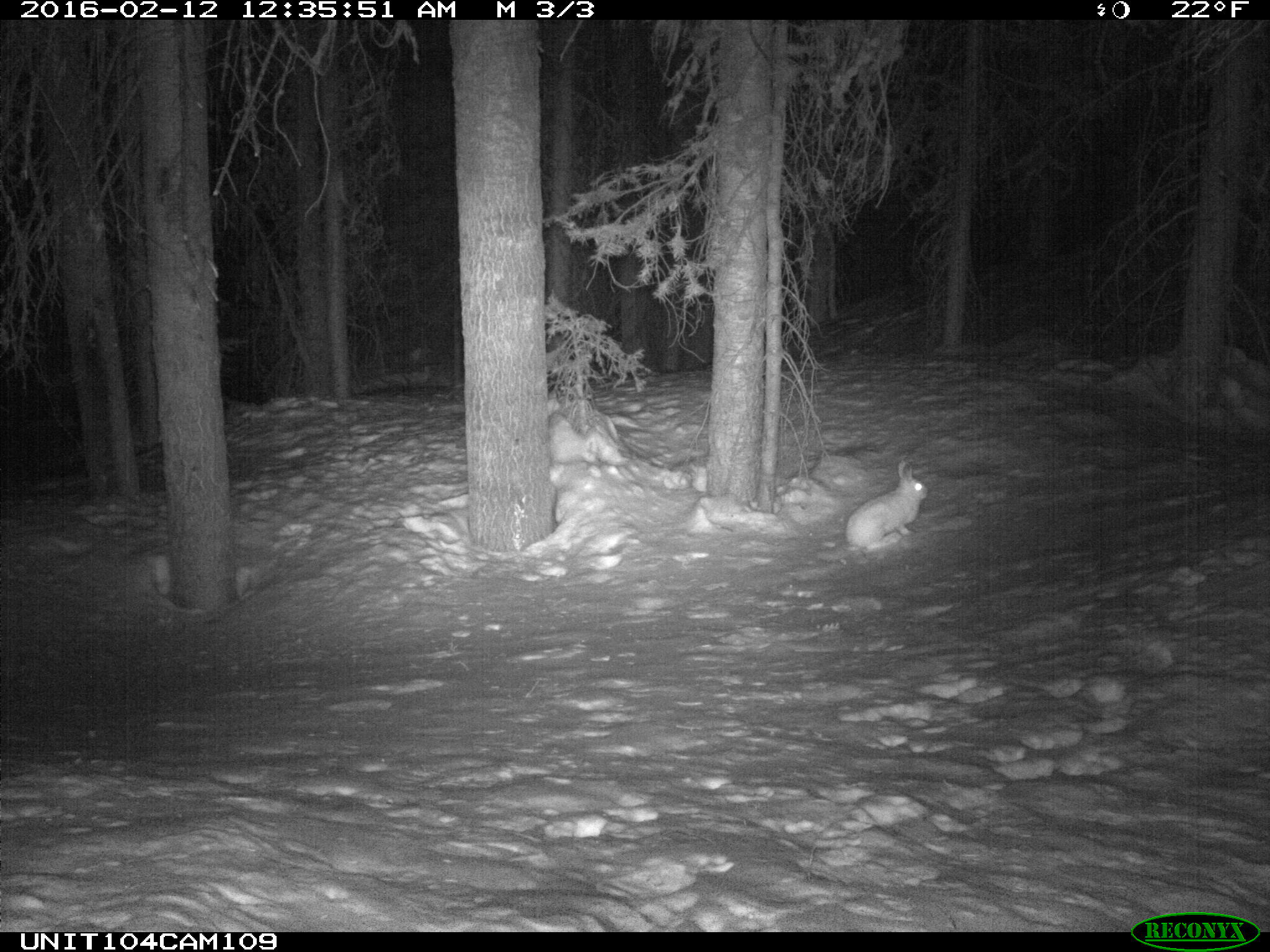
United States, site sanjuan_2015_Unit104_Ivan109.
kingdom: Animalia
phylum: Chordata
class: Mammalia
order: Lagomorpha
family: Leporidae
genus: Lepus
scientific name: Lepus americanus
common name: snowshoe hare